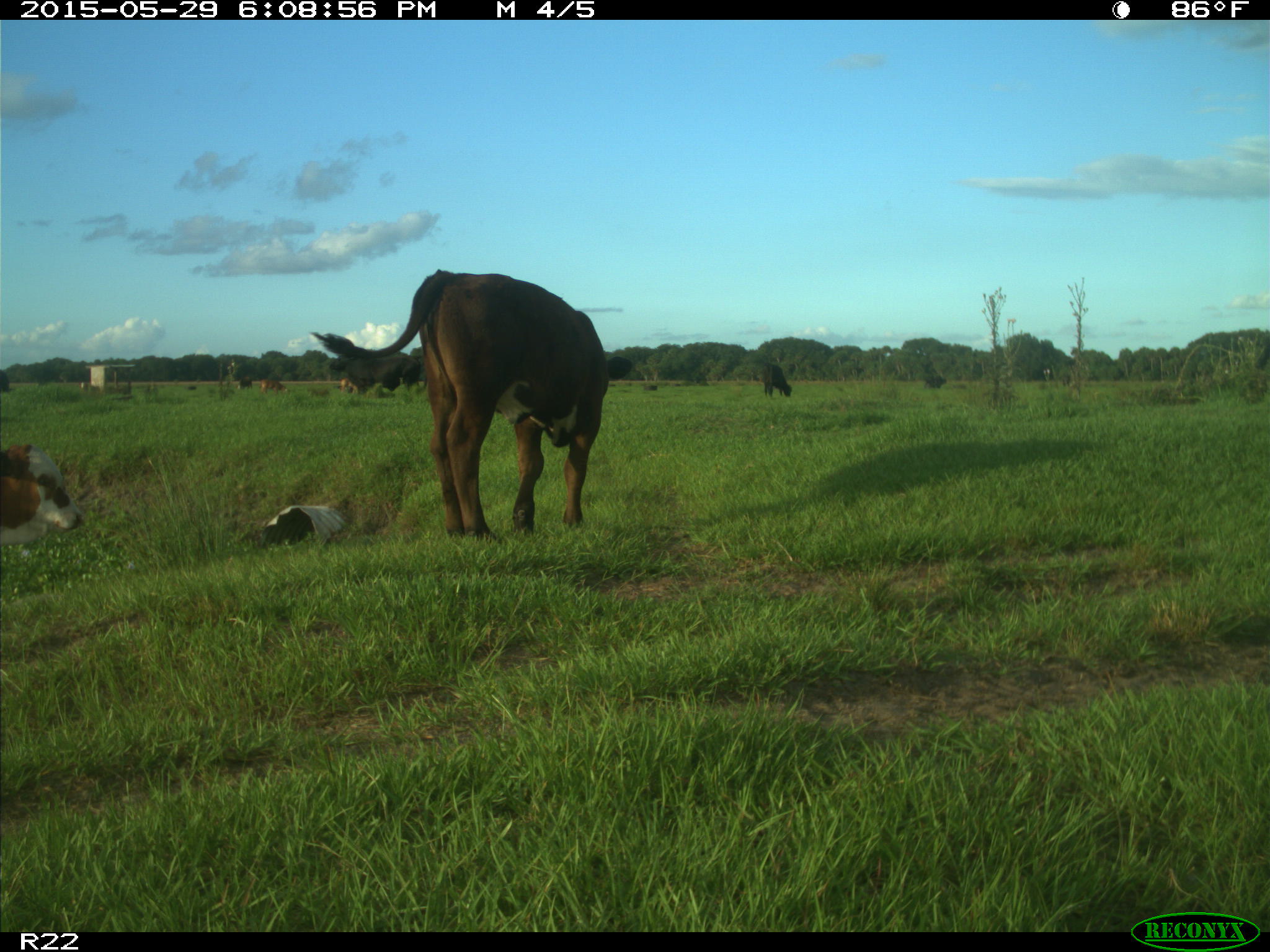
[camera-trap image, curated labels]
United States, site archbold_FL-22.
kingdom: Animalia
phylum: Chordata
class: Mammalia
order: Artiodactyla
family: Bovidae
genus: Bos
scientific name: Bos taurus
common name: domestic cow